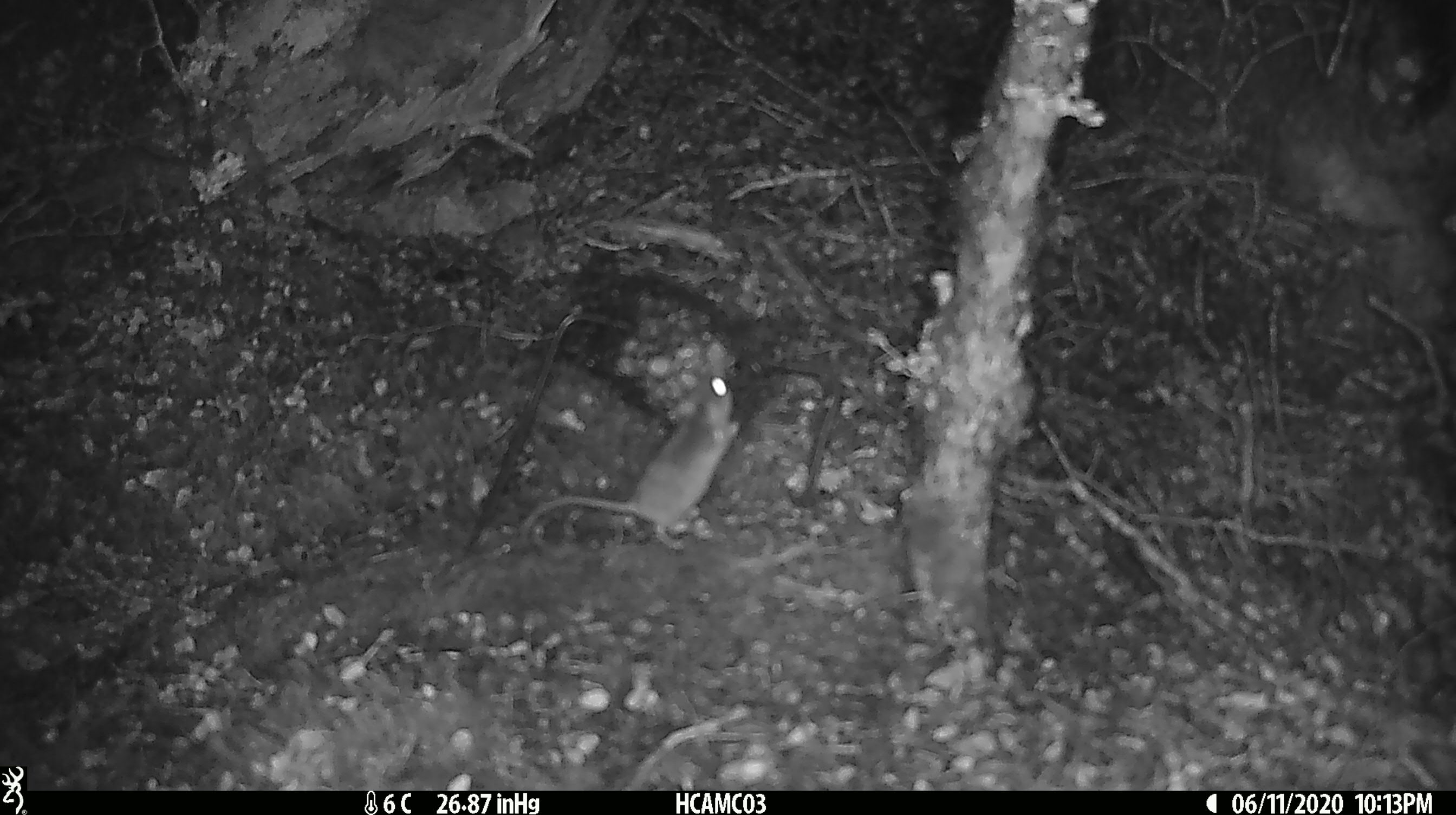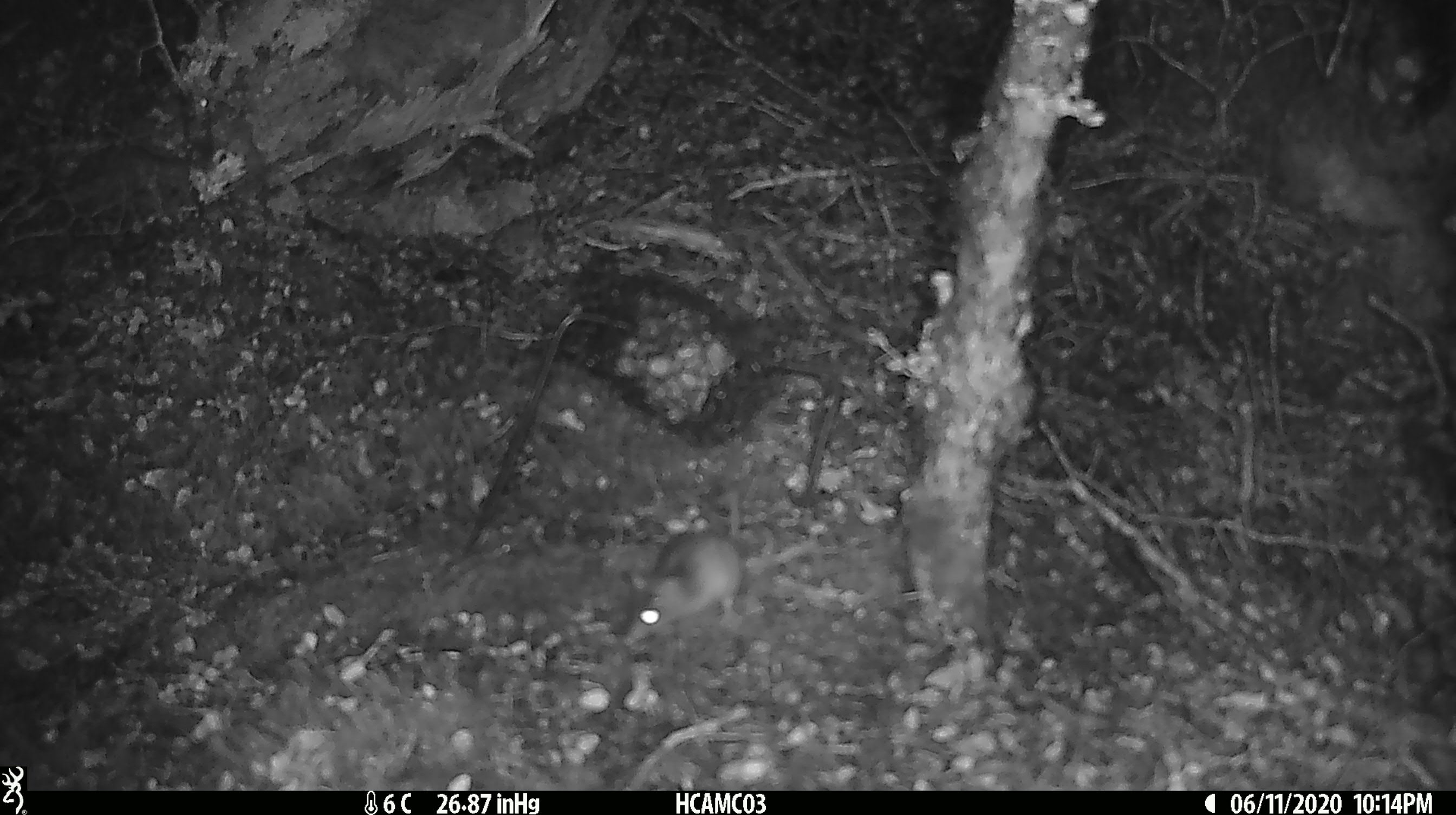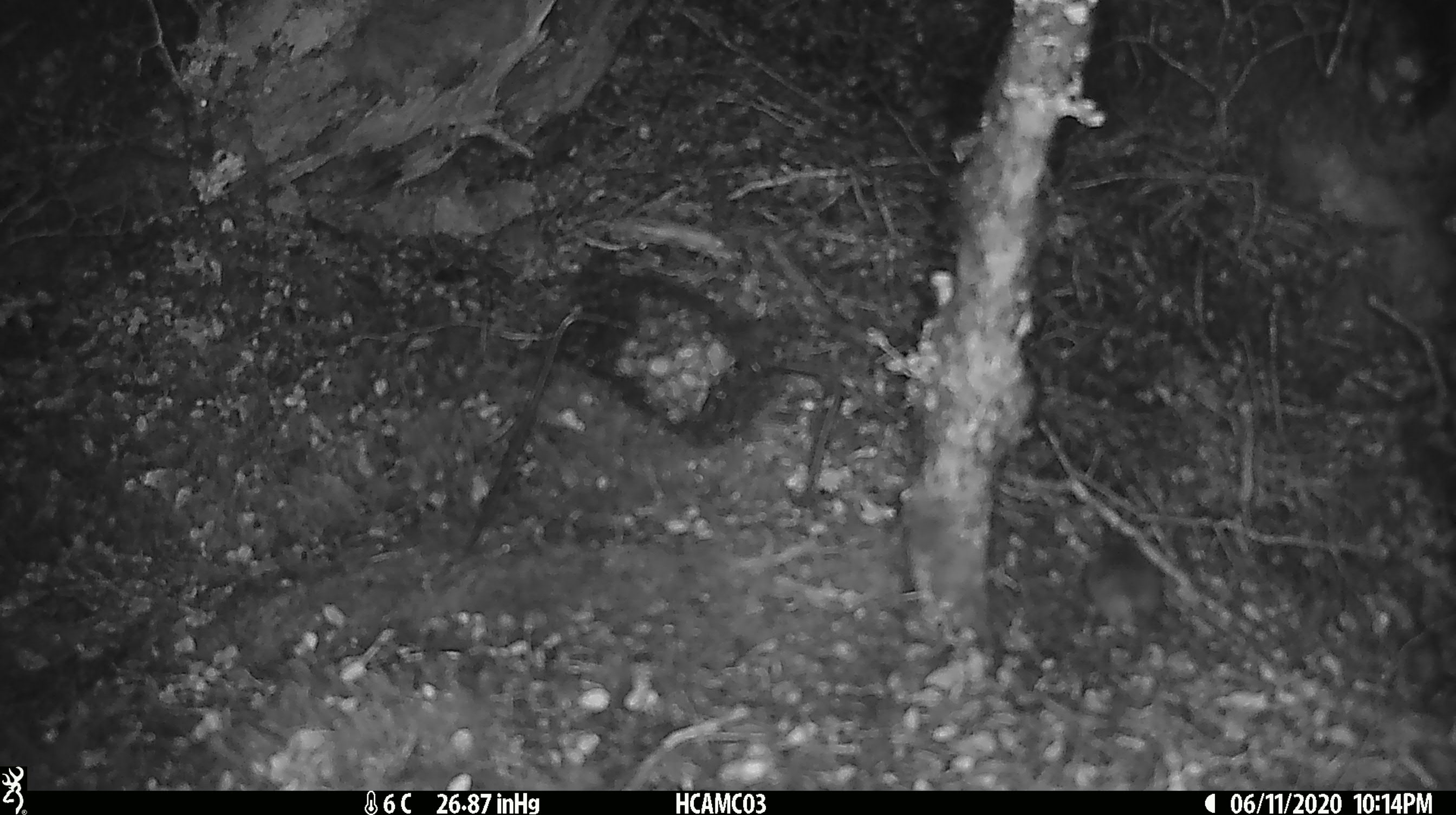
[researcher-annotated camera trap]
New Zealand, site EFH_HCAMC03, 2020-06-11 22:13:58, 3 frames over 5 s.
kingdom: Animalia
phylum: Chordata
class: Mammalia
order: Rodentia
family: Muridae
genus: Mus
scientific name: Mus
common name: mouse